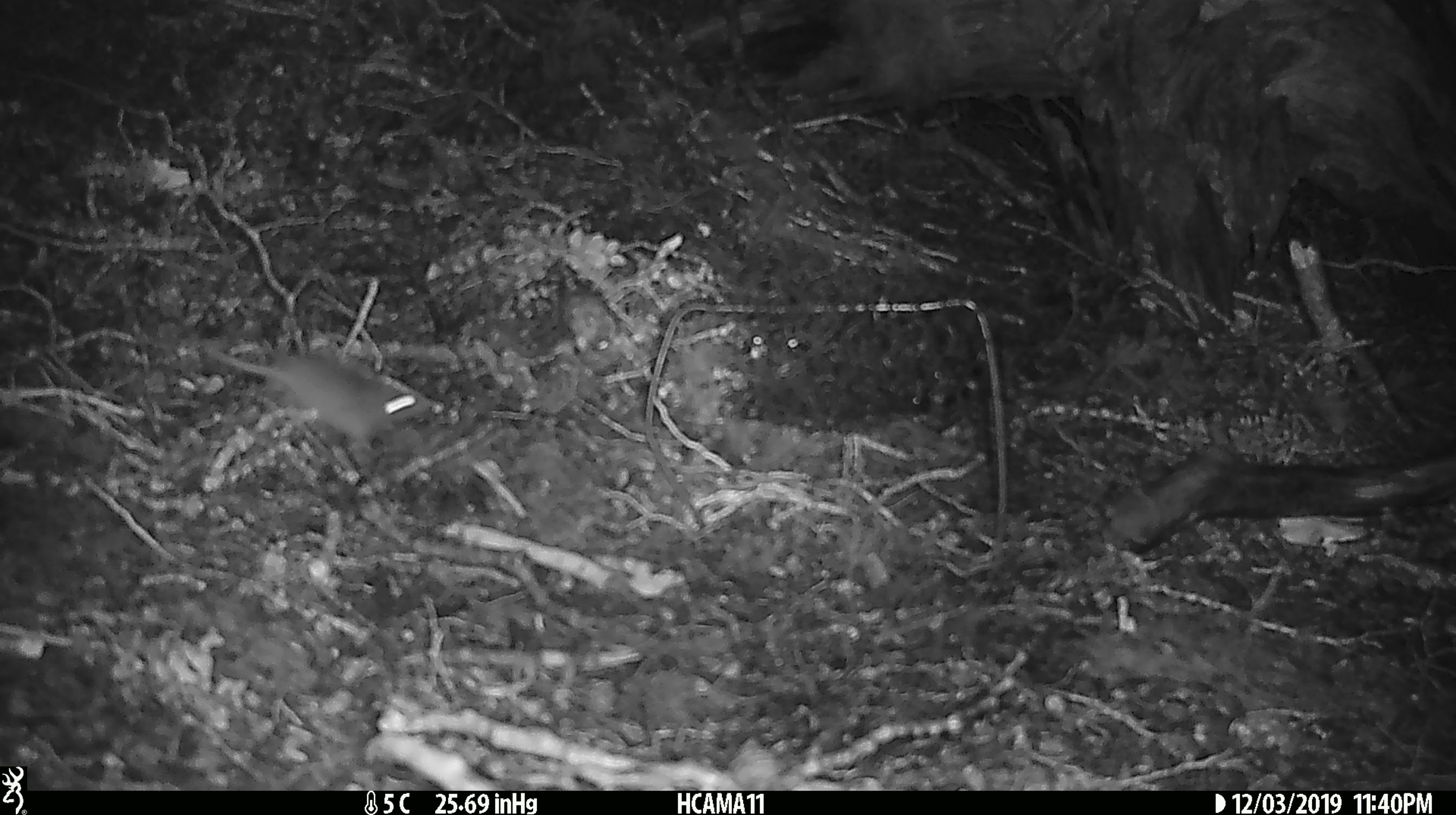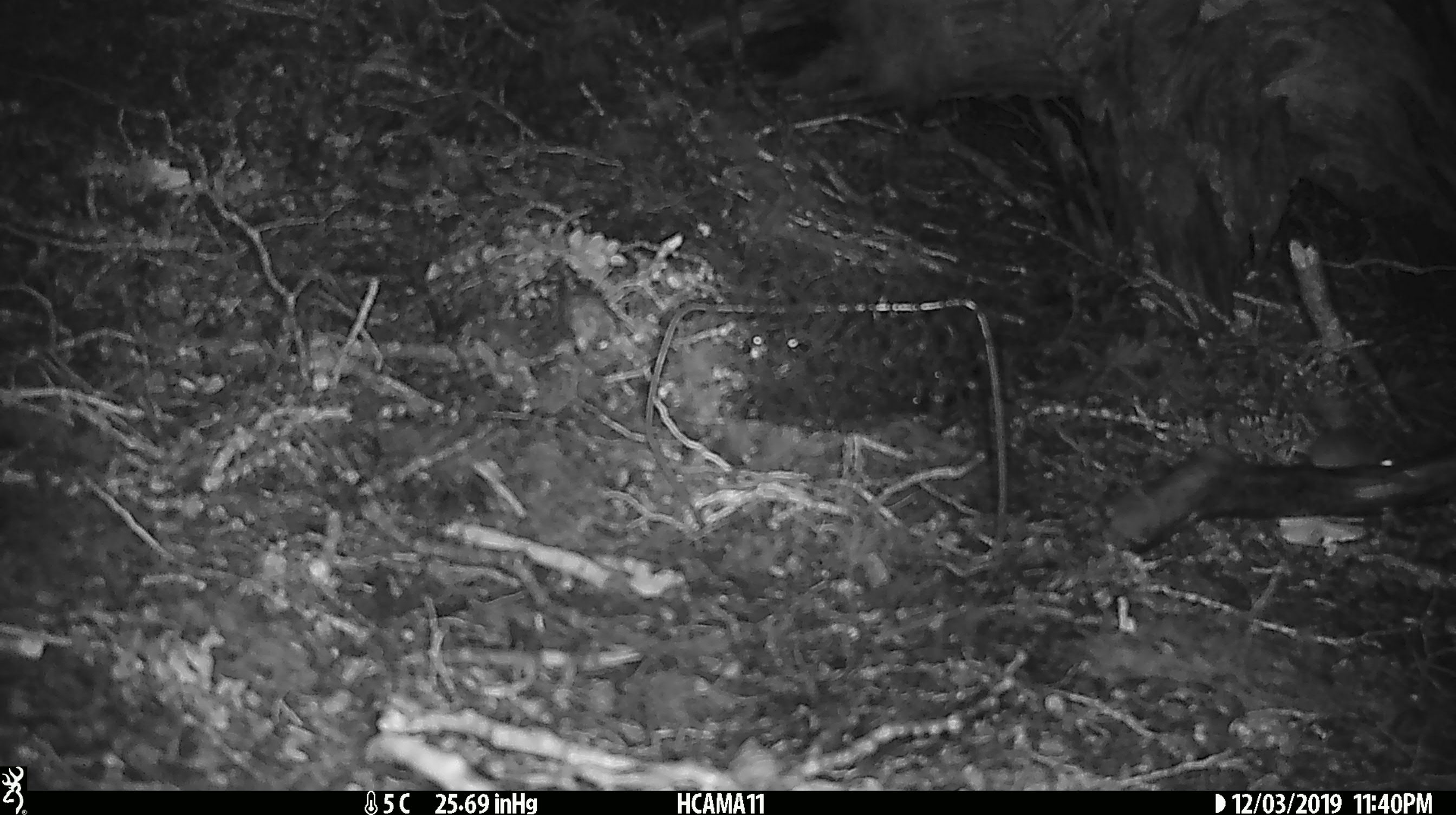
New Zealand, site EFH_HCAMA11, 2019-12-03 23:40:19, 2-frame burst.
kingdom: Animalia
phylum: Chordata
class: Mammalia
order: Rodentia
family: Muridae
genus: Mus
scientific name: Mus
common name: mouse